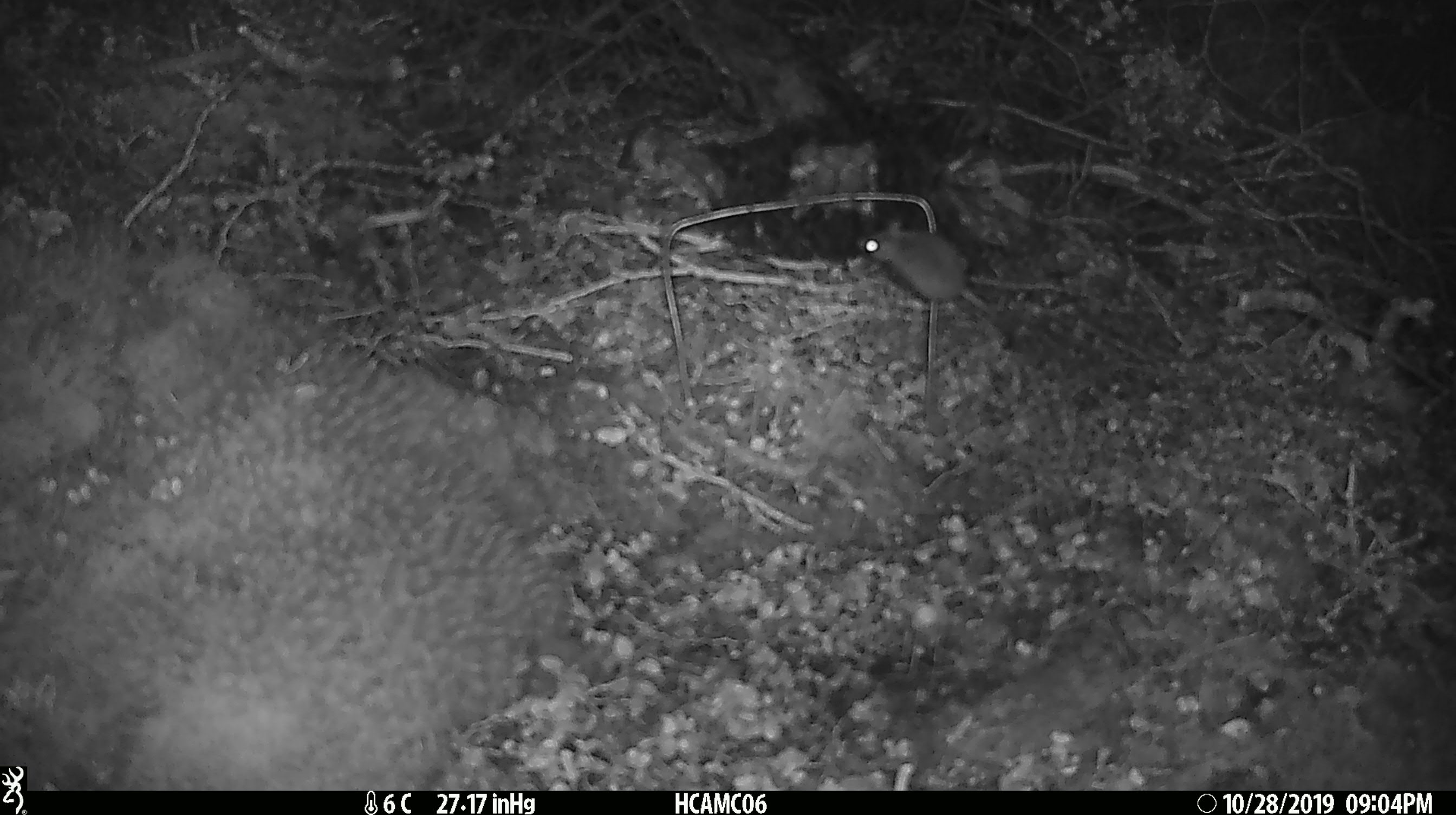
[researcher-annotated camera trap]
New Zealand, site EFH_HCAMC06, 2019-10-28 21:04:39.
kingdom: Animalia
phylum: Chordata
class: Mammalia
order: Rodentia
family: Muridae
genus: Mus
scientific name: Mus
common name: mouse